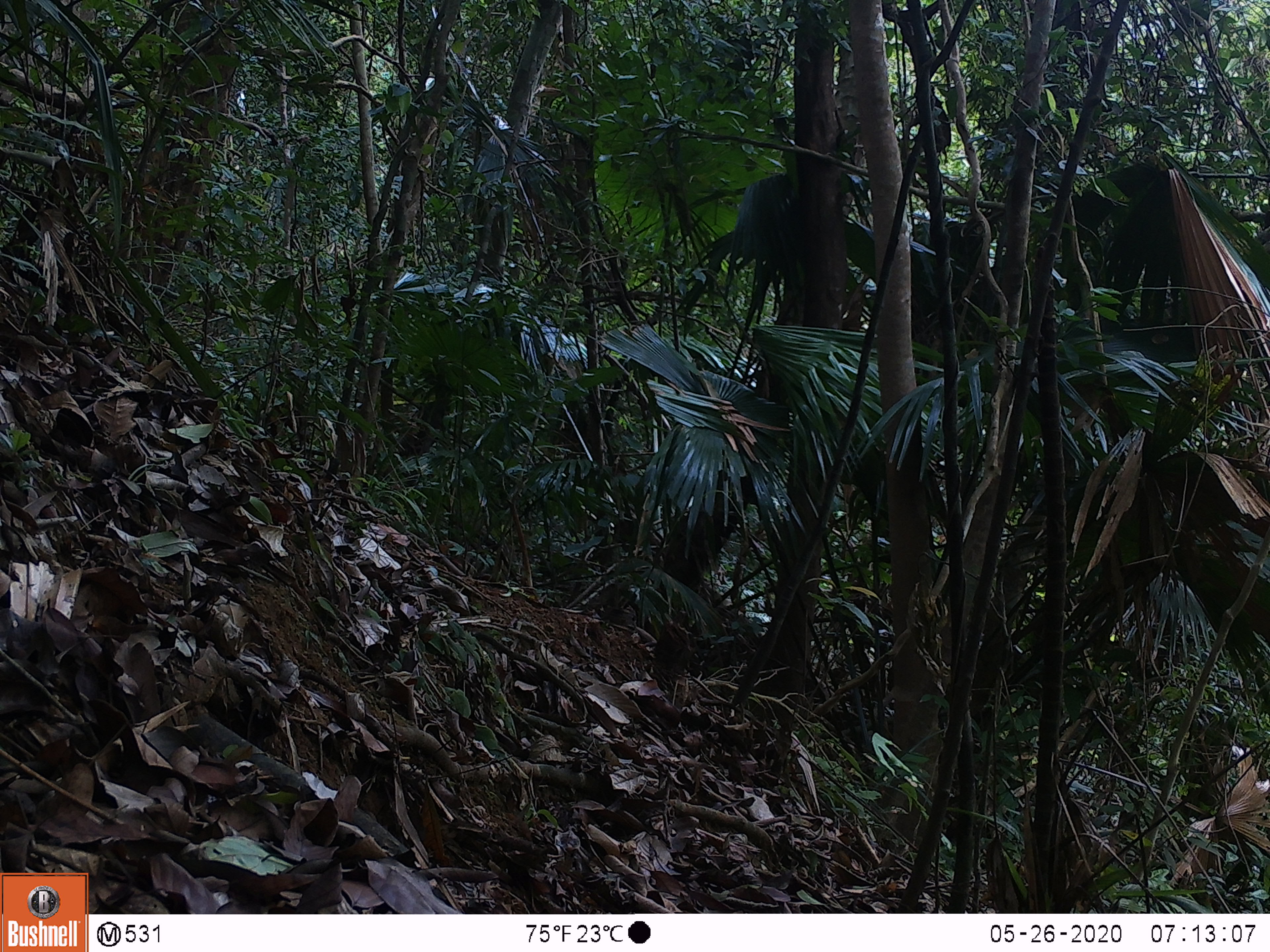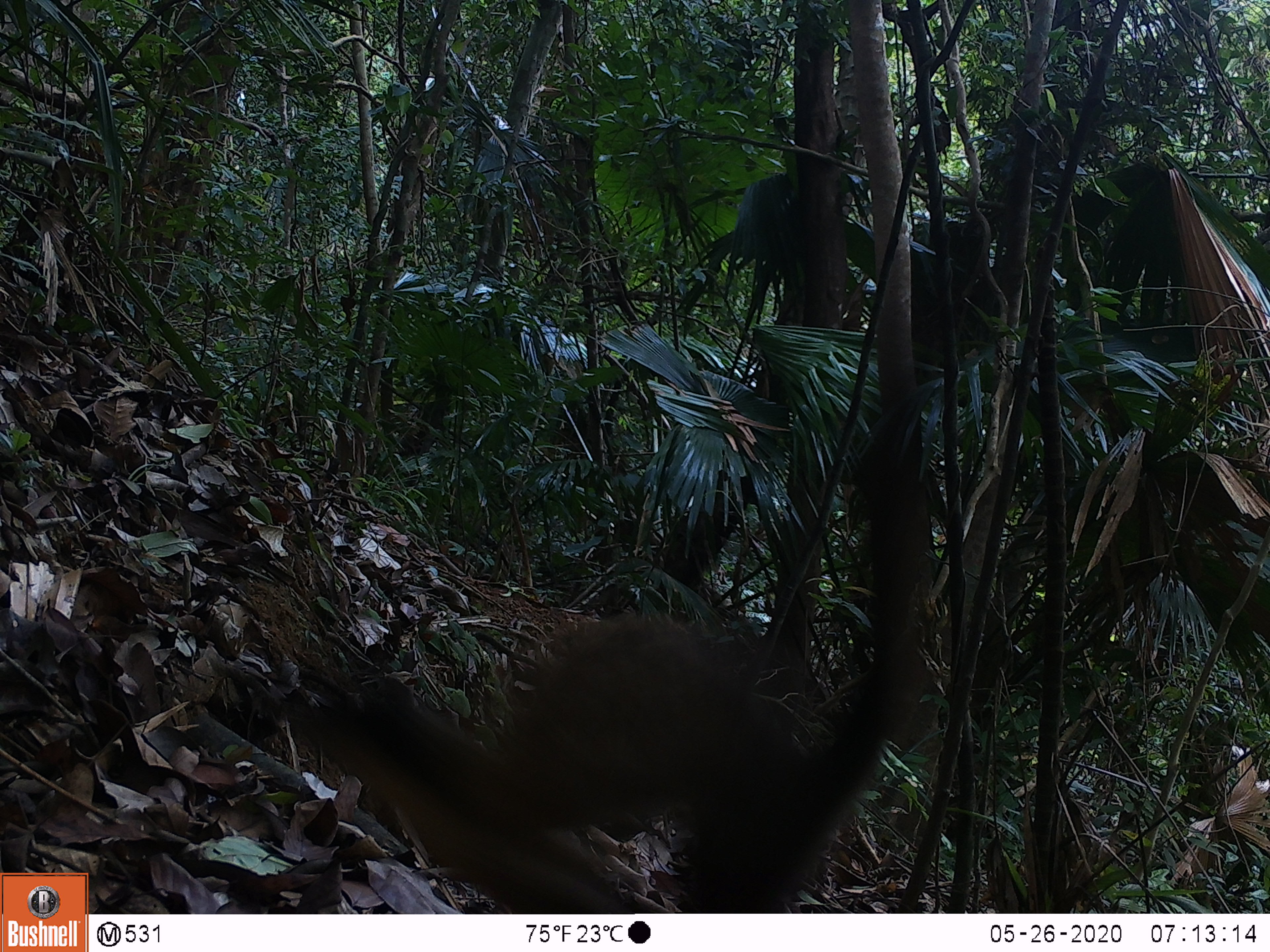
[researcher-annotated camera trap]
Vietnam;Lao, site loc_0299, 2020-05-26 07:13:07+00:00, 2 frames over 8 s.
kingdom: Animalia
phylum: Chordata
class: Mammalia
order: Carnivora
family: Mustelidae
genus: Martes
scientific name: Martes flavigula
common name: yellow-throated marten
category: yellow throated marten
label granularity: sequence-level